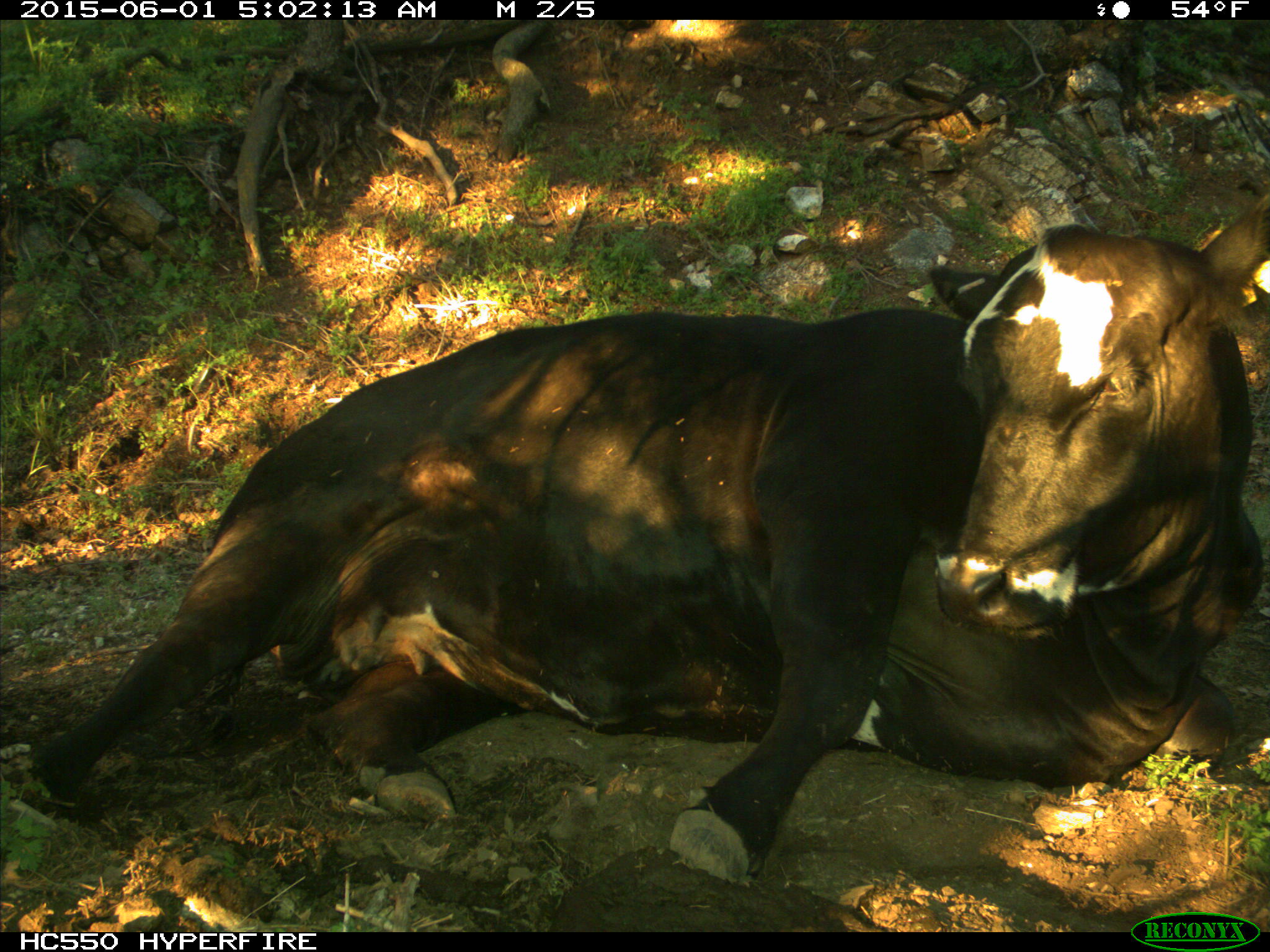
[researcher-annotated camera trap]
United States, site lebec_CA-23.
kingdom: Animalia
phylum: Chordata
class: Mammalia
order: Artiodactyla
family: Bovidae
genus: Bos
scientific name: Bos taurus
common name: domestic cow